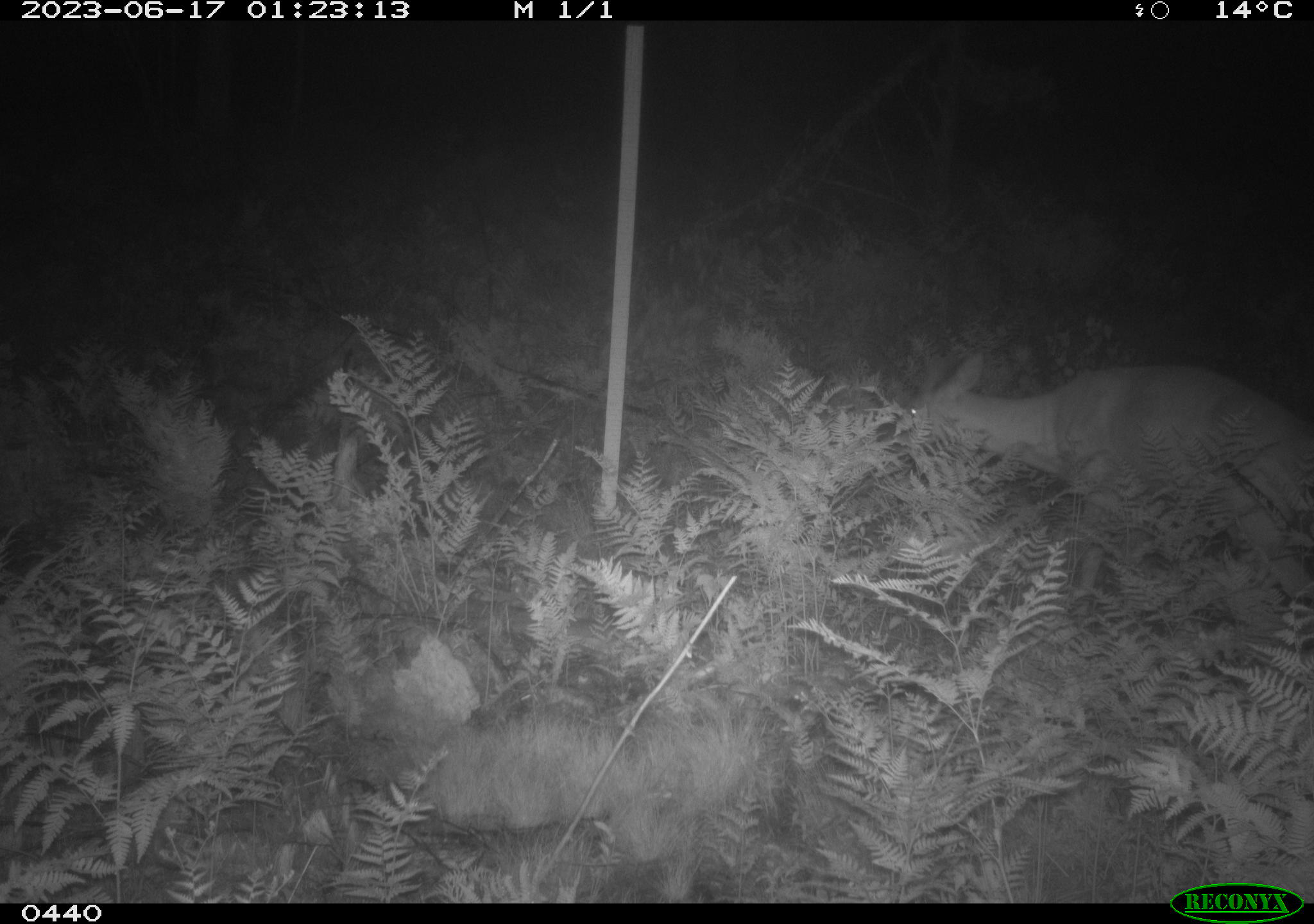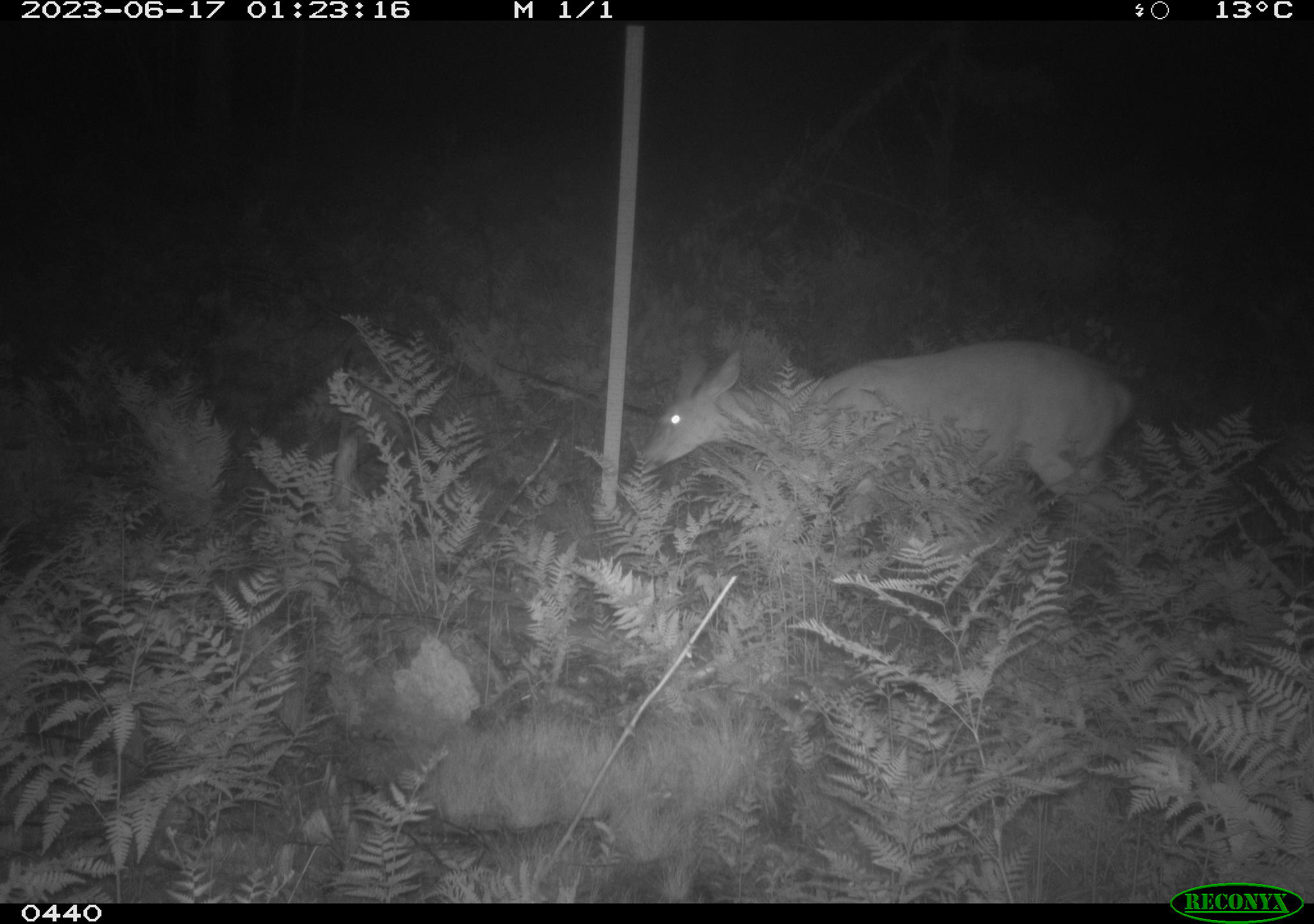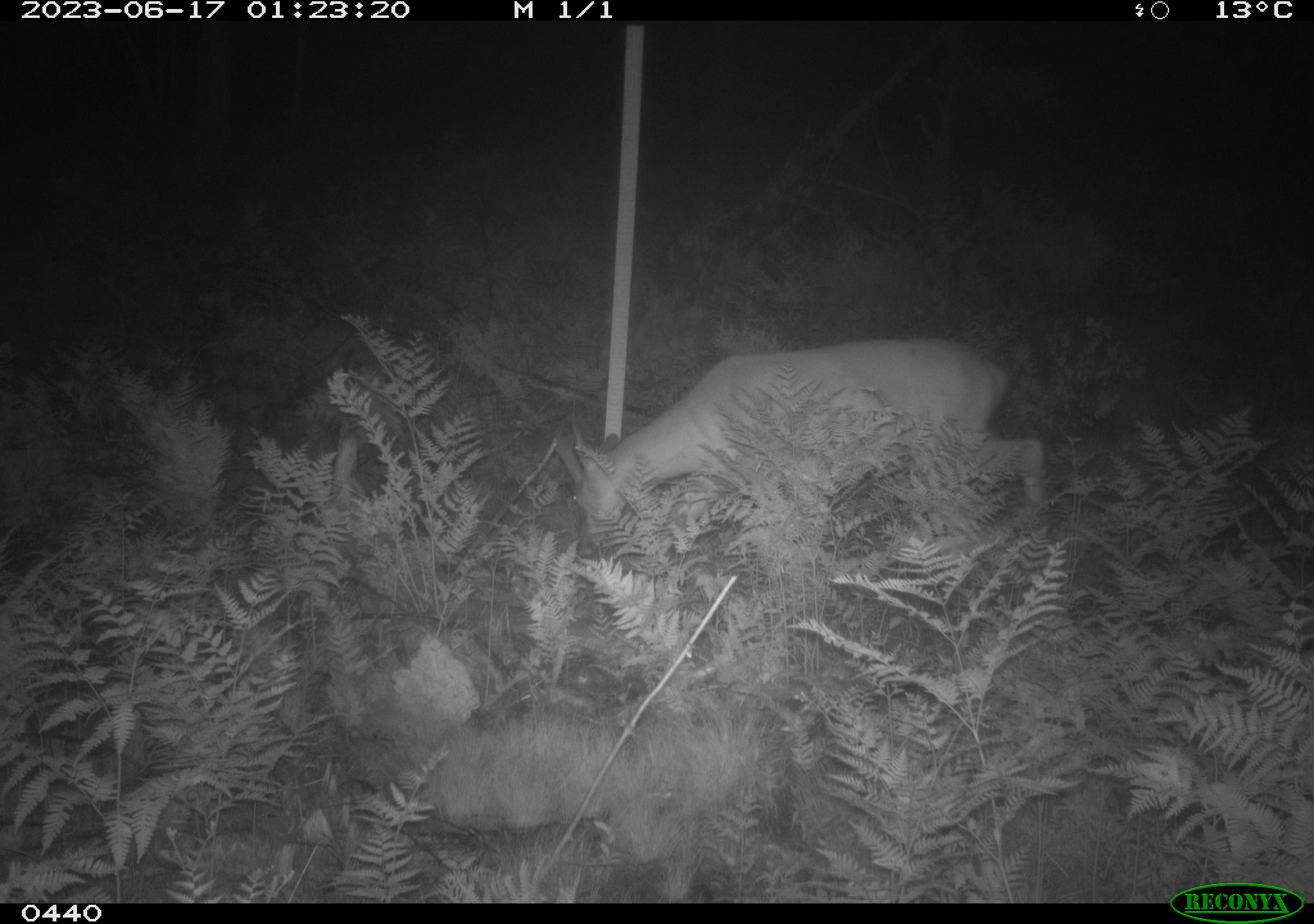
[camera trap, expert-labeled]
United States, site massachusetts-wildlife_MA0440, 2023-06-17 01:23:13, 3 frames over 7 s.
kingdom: Animalia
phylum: Chordata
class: Mammalia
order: Artiodactyla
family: Cervidae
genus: Odocoileus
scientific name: Odocoileus virginianus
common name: white-tailed deer